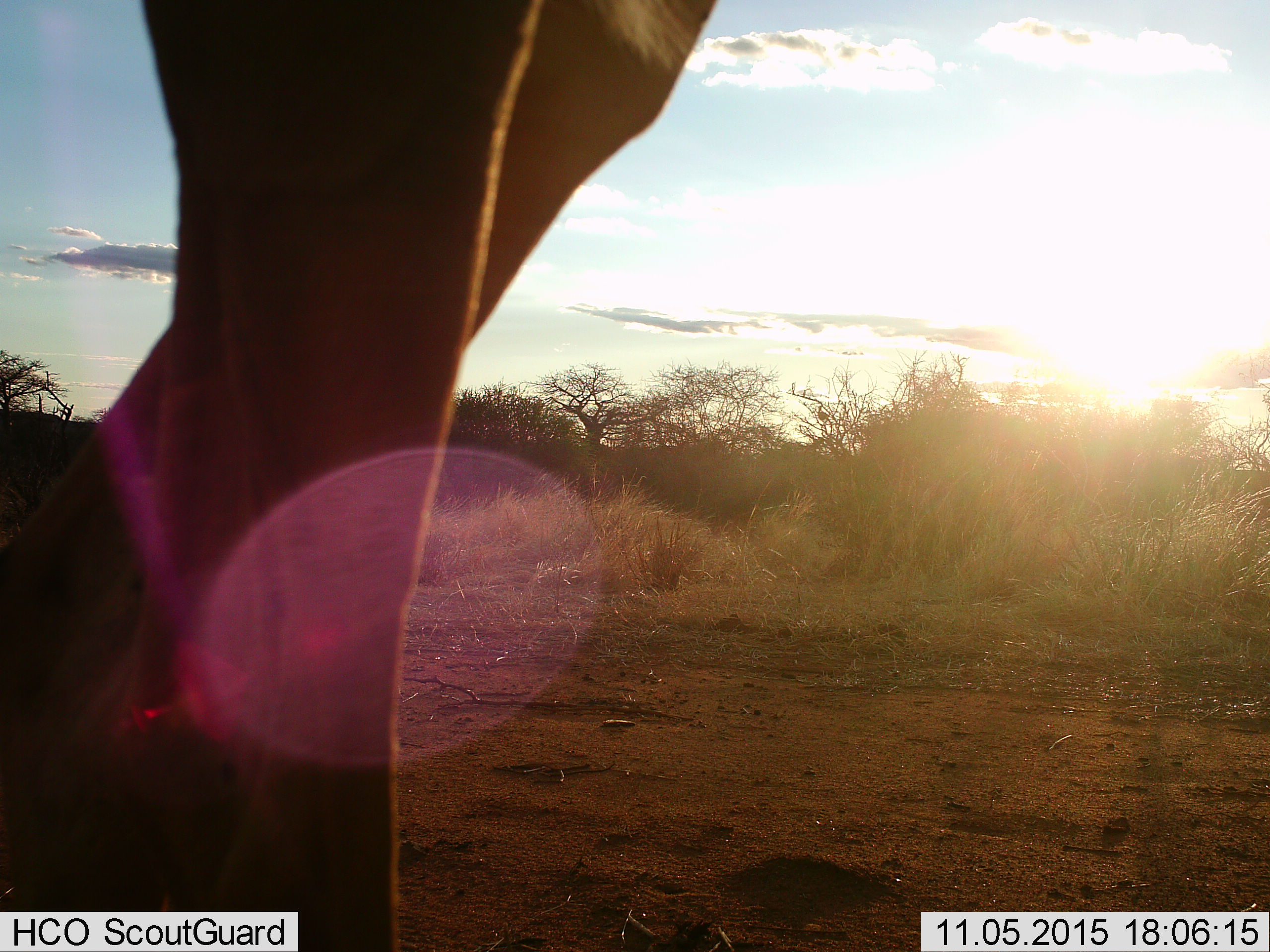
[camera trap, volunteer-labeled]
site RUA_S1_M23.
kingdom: Animalia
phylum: Chordata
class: Mammalia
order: Artiodactyla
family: Bovidae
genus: Aepyceros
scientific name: Aepyceros melampus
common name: impala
Impala (Aepyceros melampus), count 1. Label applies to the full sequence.